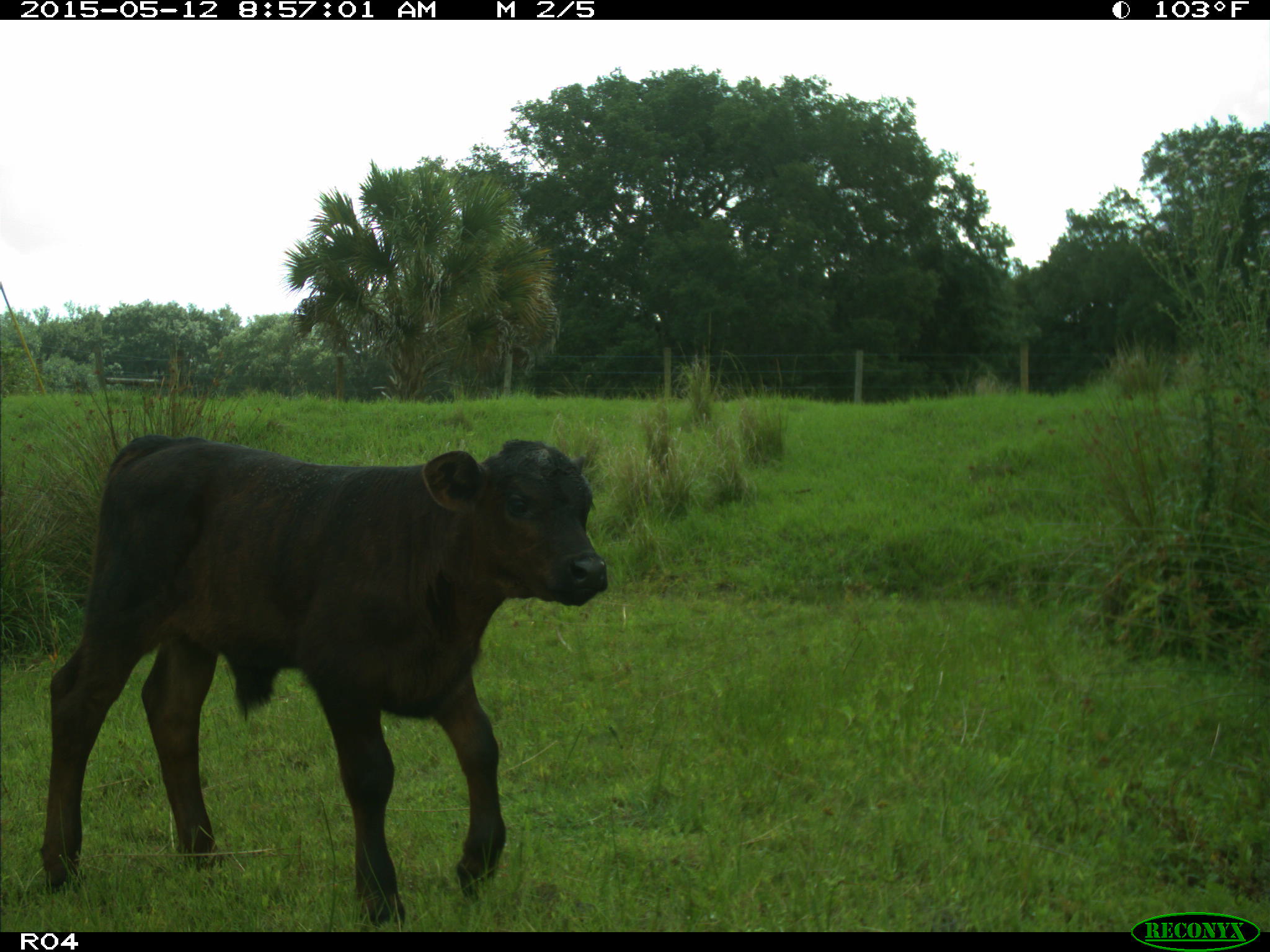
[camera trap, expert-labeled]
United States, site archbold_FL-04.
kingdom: Animalia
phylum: Chordata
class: Mammalia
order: Artiodactyla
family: Bovidae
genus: Bos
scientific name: Bos taurus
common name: domestic cow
Bos taurus (domestic cow).